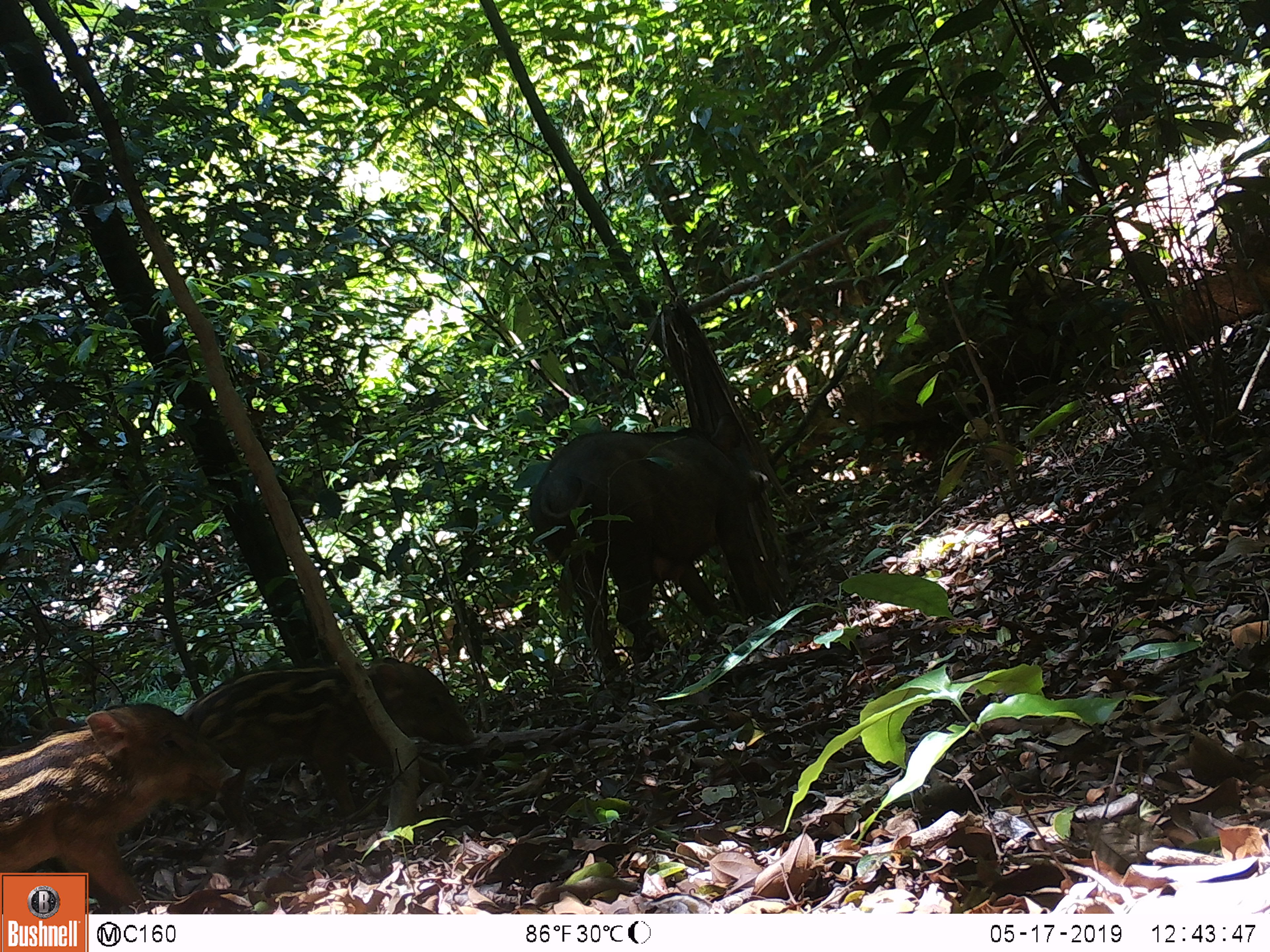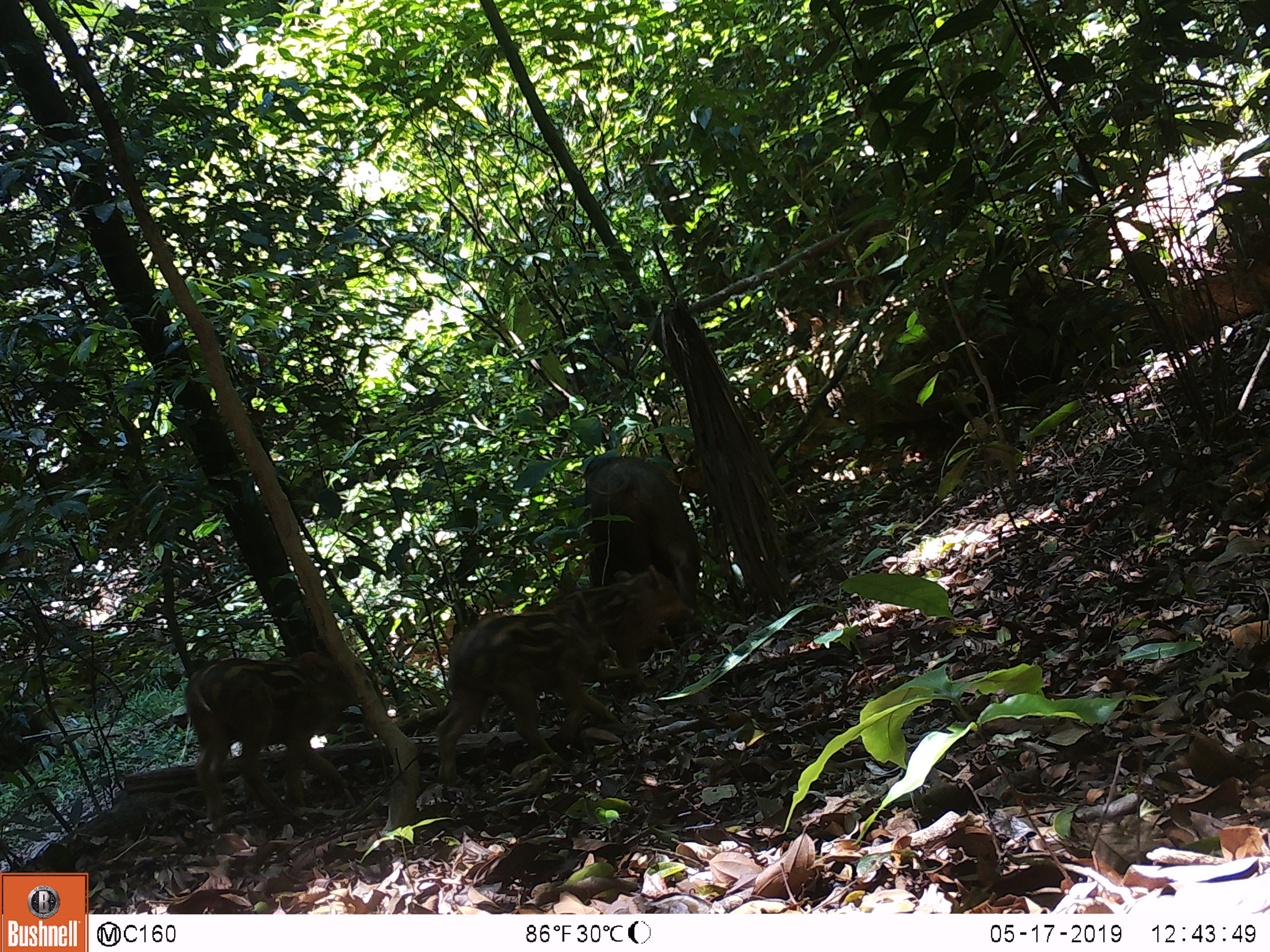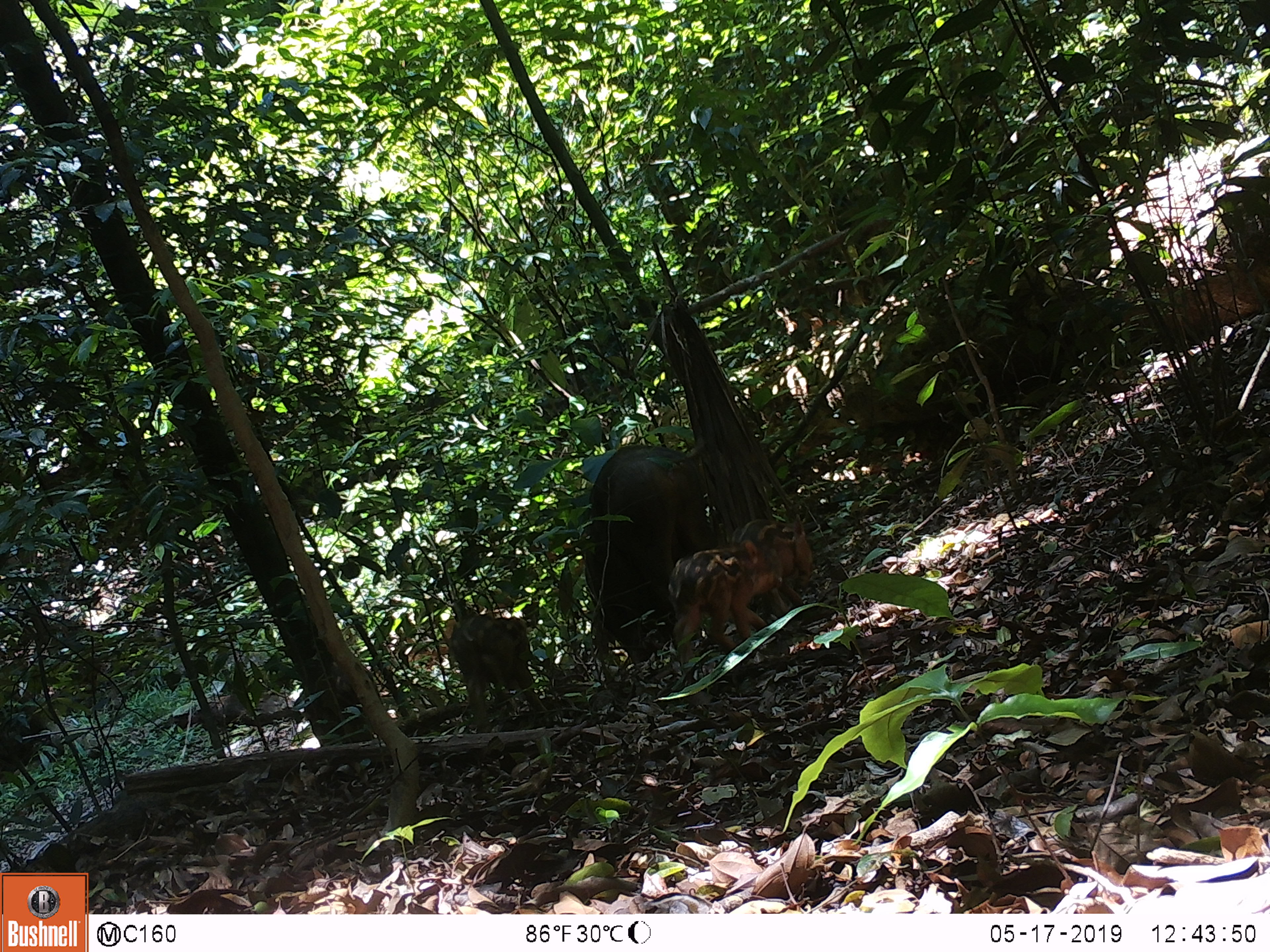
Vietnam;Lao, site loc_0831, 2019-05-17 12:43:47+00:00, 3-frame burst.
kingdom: Animalia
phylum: Chordata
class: Mammalia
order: Artiodactyla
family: Suidae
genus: Sus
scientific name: Sus scrofa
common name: eurasian wild pig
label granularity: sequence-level